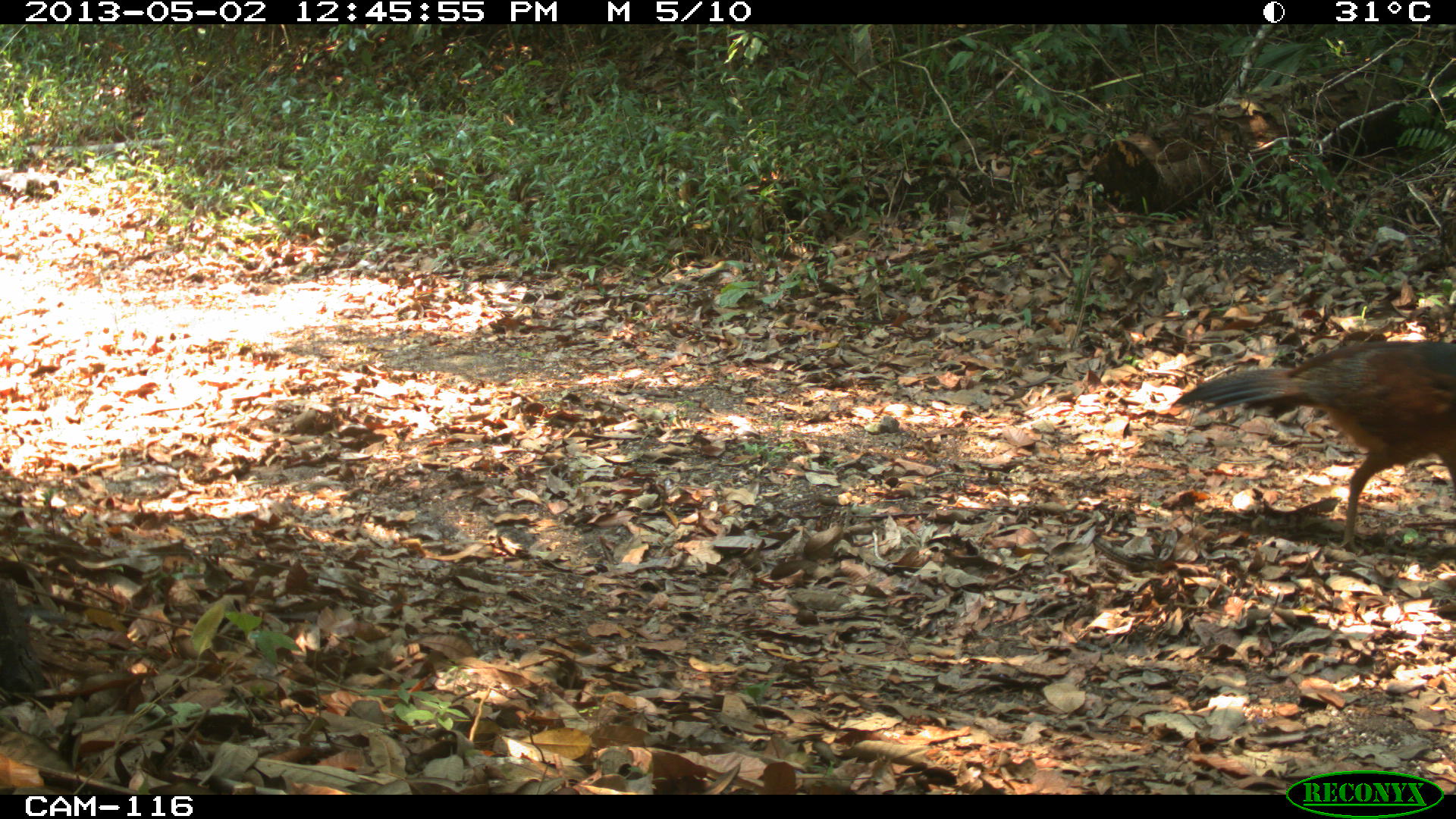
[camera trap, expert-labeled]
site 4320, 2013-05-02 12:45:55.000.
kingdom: Animalia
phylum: Chordata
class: Aves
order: Galliformes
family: Cracidae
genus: Crax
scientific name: Crax rubra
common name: great curassow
Crax rubra (great curassow), count 1, sex female.